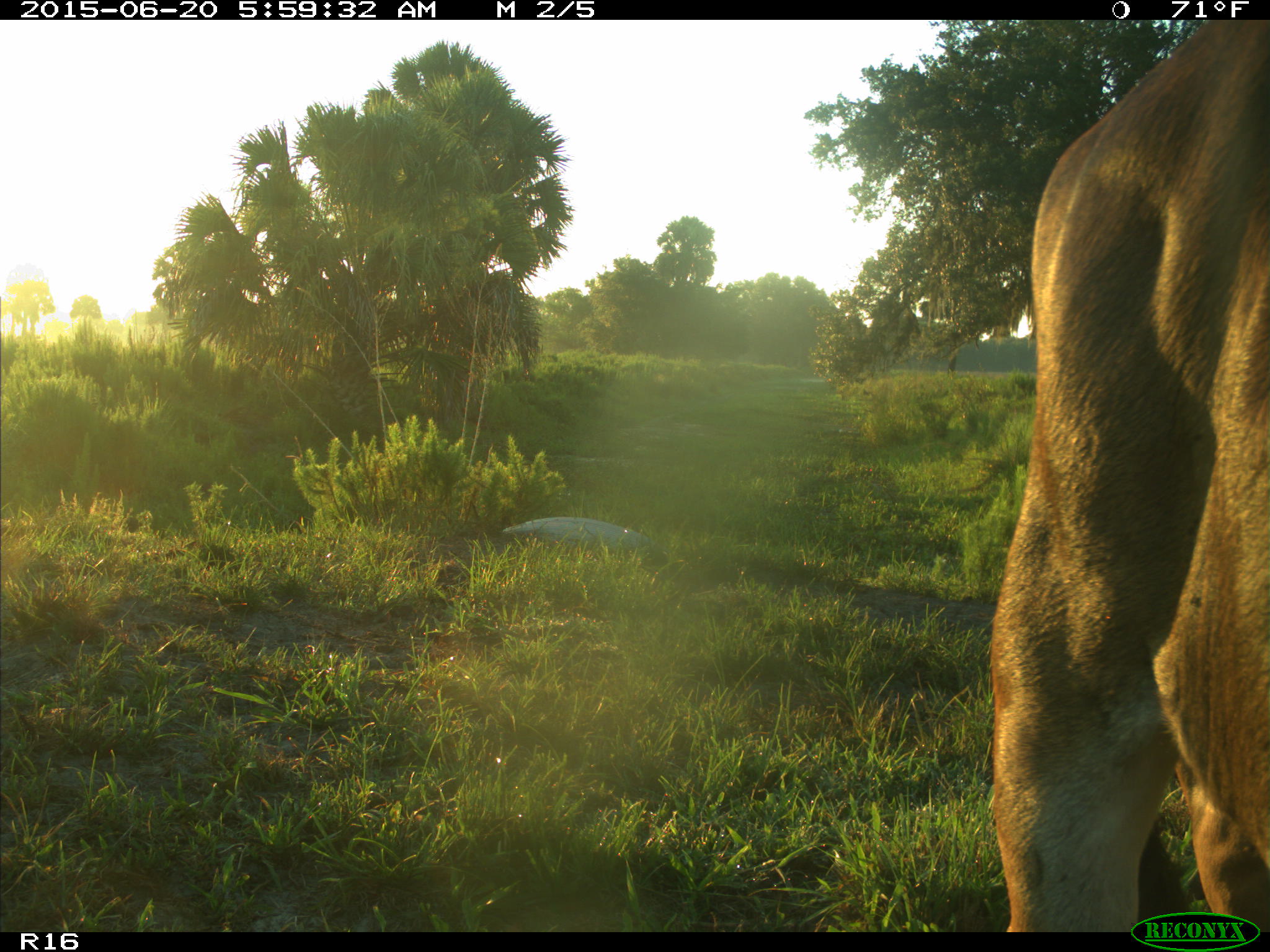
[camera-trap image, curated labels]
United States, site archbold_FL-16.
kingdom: Animalia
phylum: Chordata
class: Mammalia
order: Artiodactyla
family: Bovidae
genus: Bos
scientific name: Bos taurus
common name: domestic cow